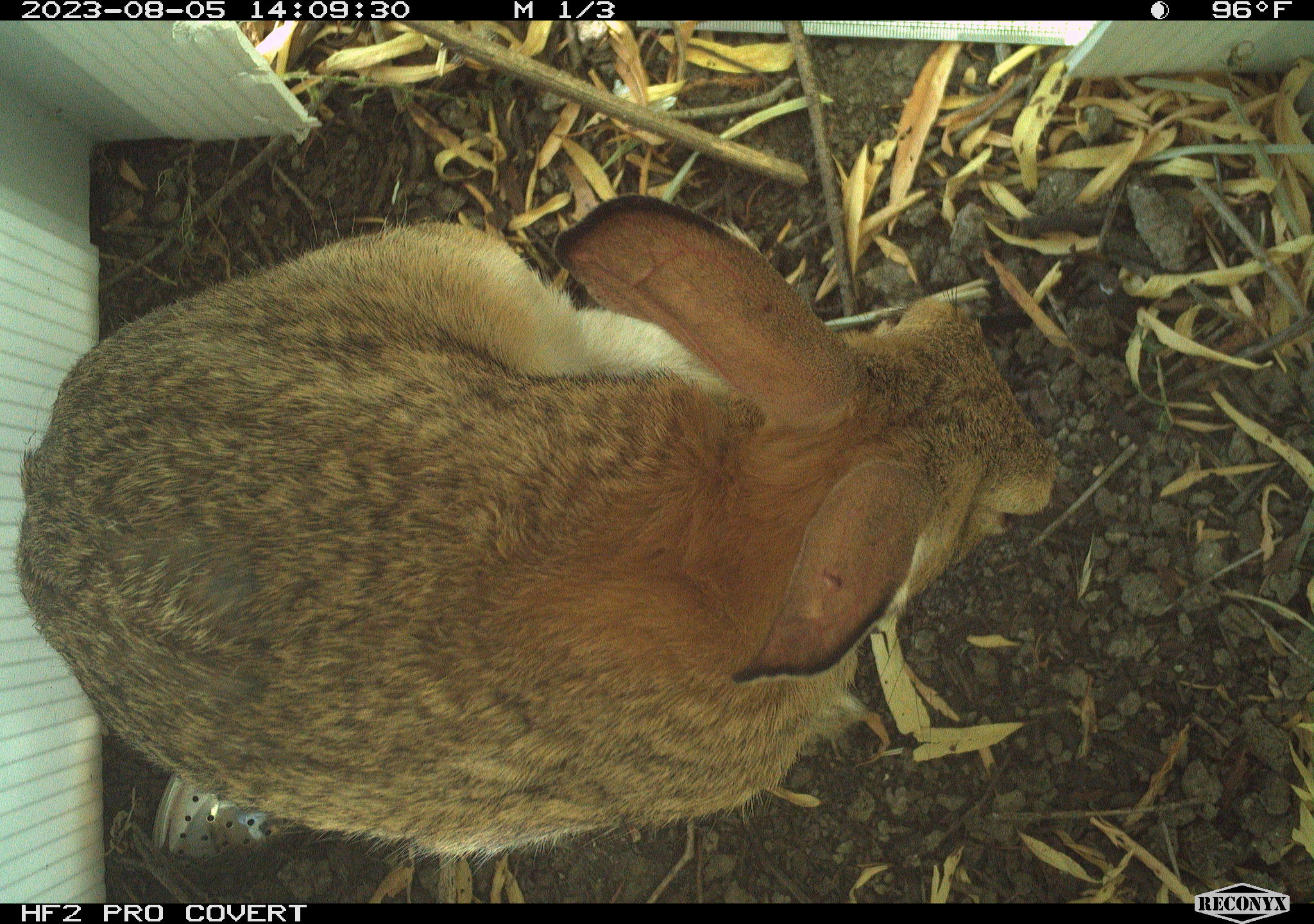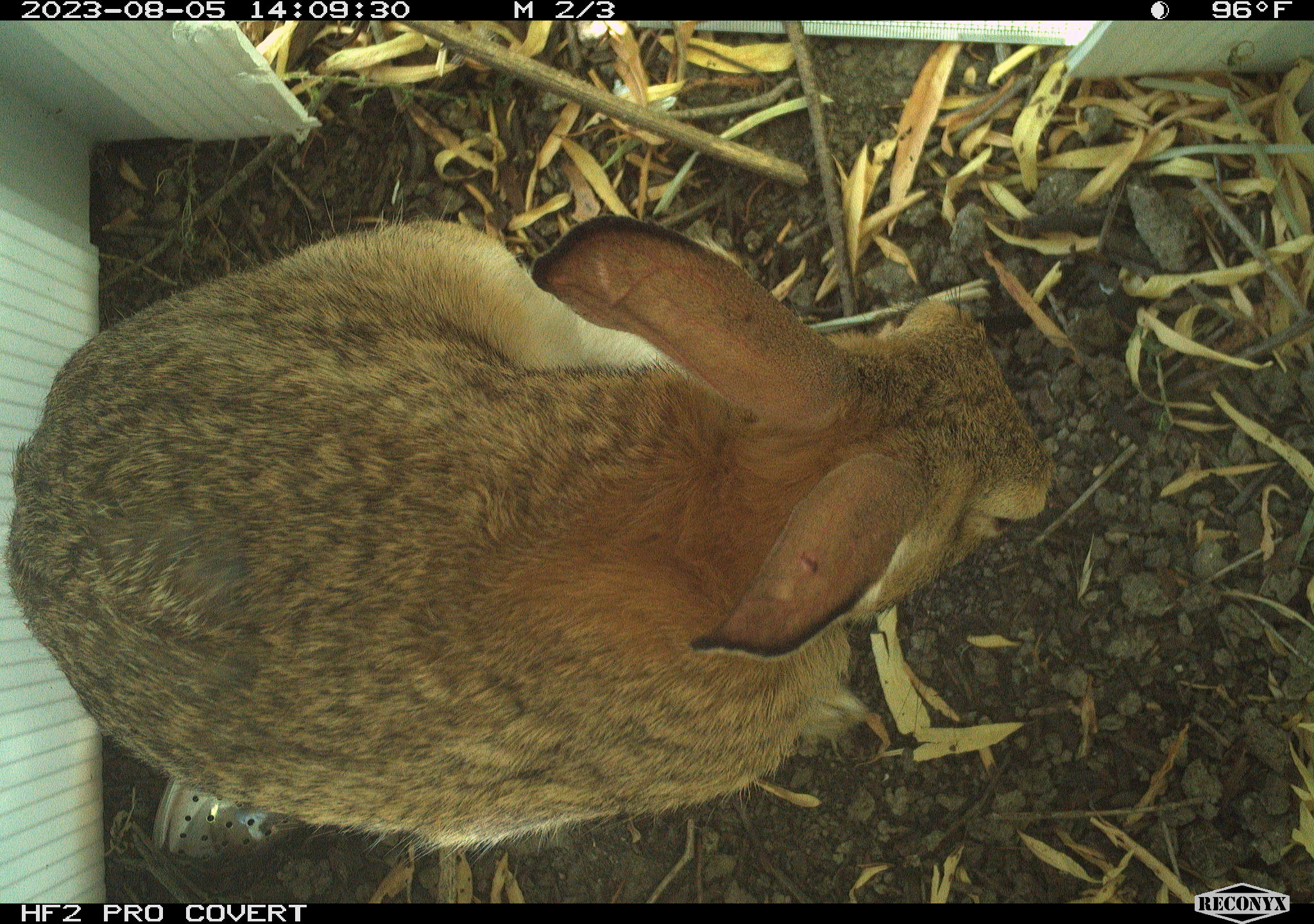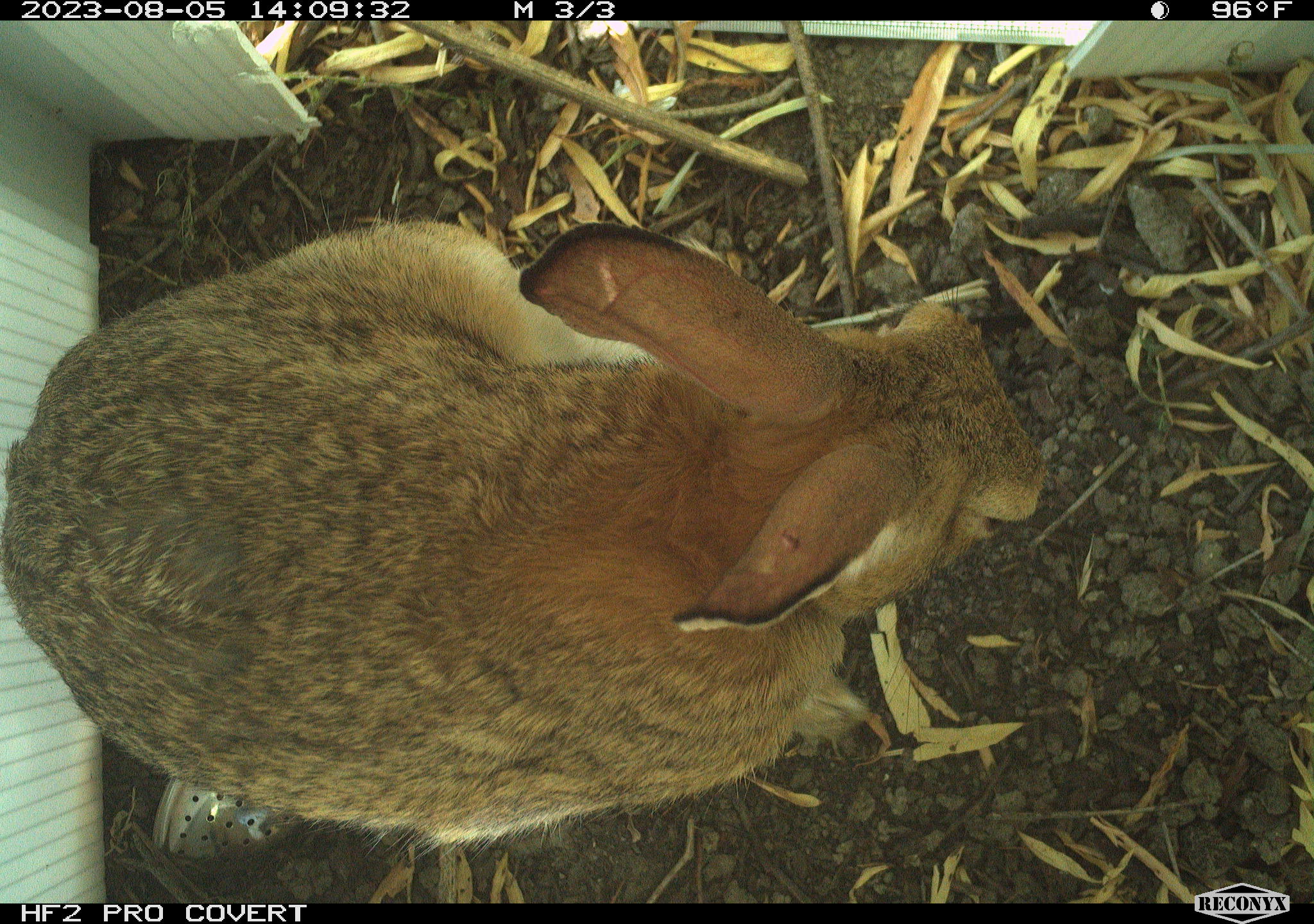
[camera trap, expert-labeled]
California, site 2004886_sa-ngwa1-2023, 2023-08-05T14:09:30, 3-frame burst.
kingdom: Animalia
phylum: Chordata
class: Mammalia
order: Lagomorpha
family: Leporidae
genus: Sylvilagus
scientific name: Sylvilagus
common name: cottontail rabbits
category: sylvilagus species